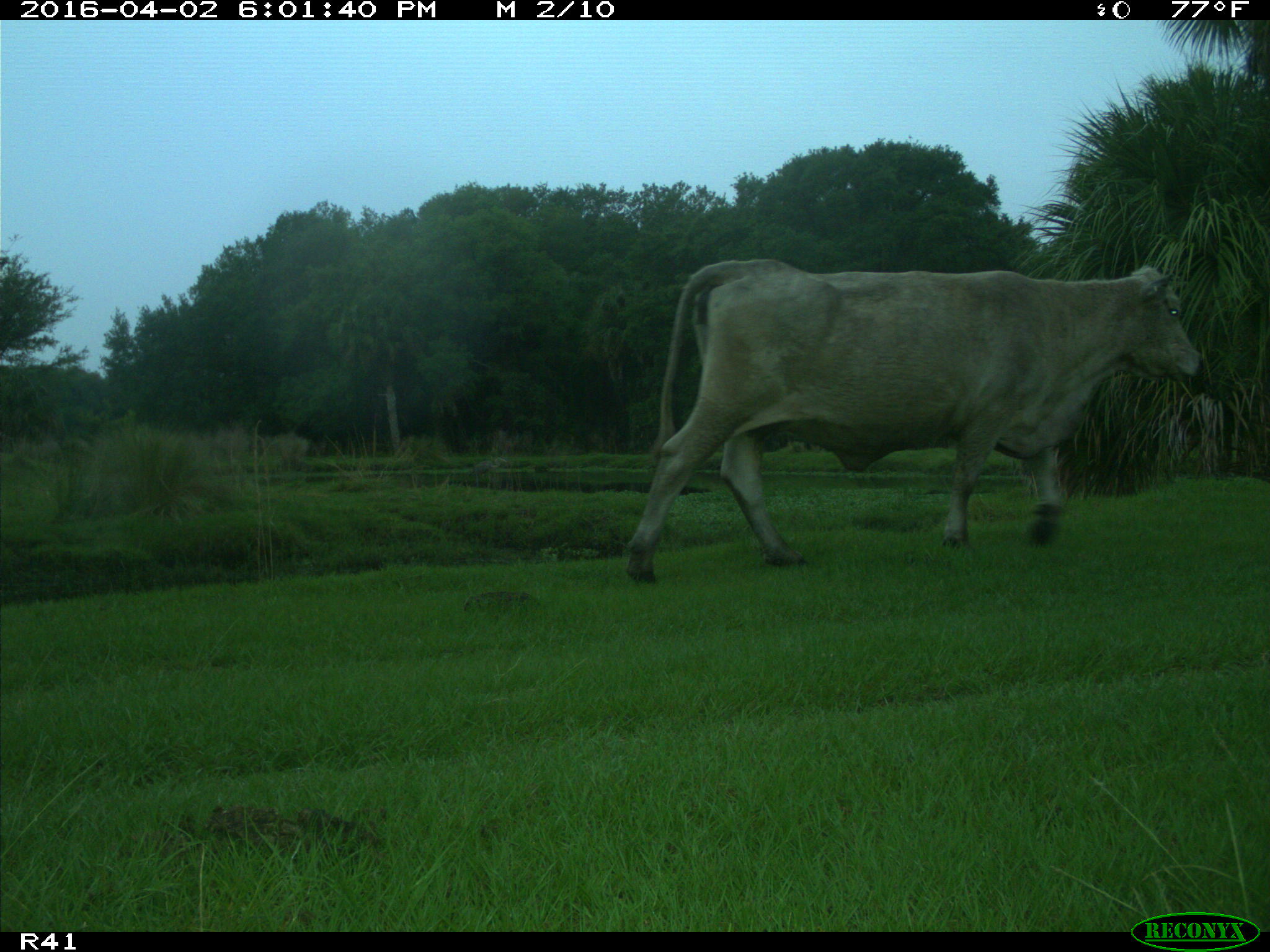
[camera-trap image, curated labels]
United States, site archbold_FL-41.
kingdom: Animalia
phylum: Chordata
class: Mammalia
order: Artiodactyla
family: Bovidae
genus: Bos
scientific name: Bos taurus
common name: domestic cow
Bos taurus (domestic cow).